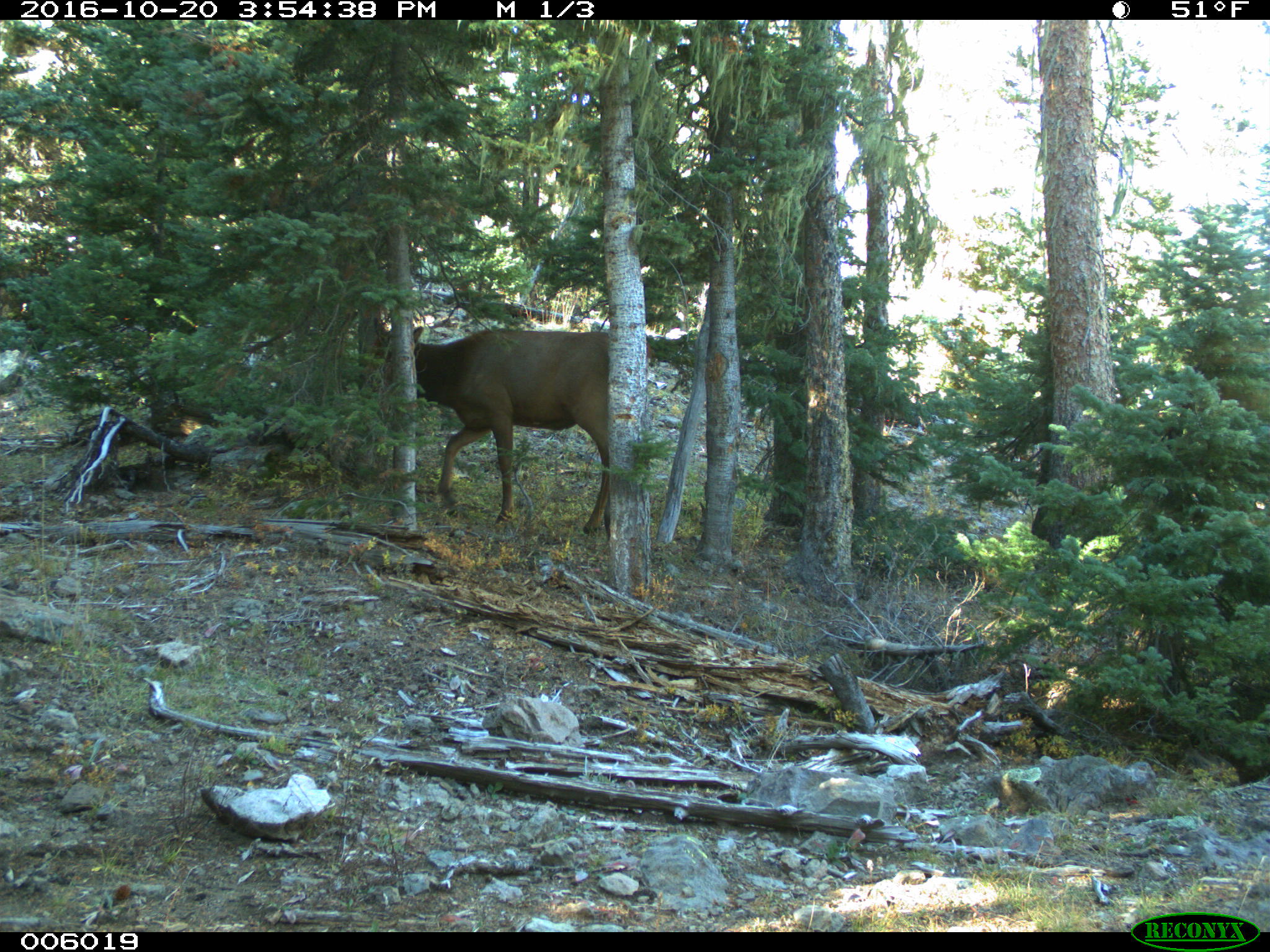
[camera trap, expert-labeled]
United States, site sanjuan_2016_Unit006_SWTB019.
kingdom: Animalia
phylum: Chordata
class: Mammalia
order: Artiodactyla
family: Cervidae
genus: Cervus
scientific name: Cervus elaphus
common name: red deer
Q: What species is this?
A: Cervus elaphus (red deer).